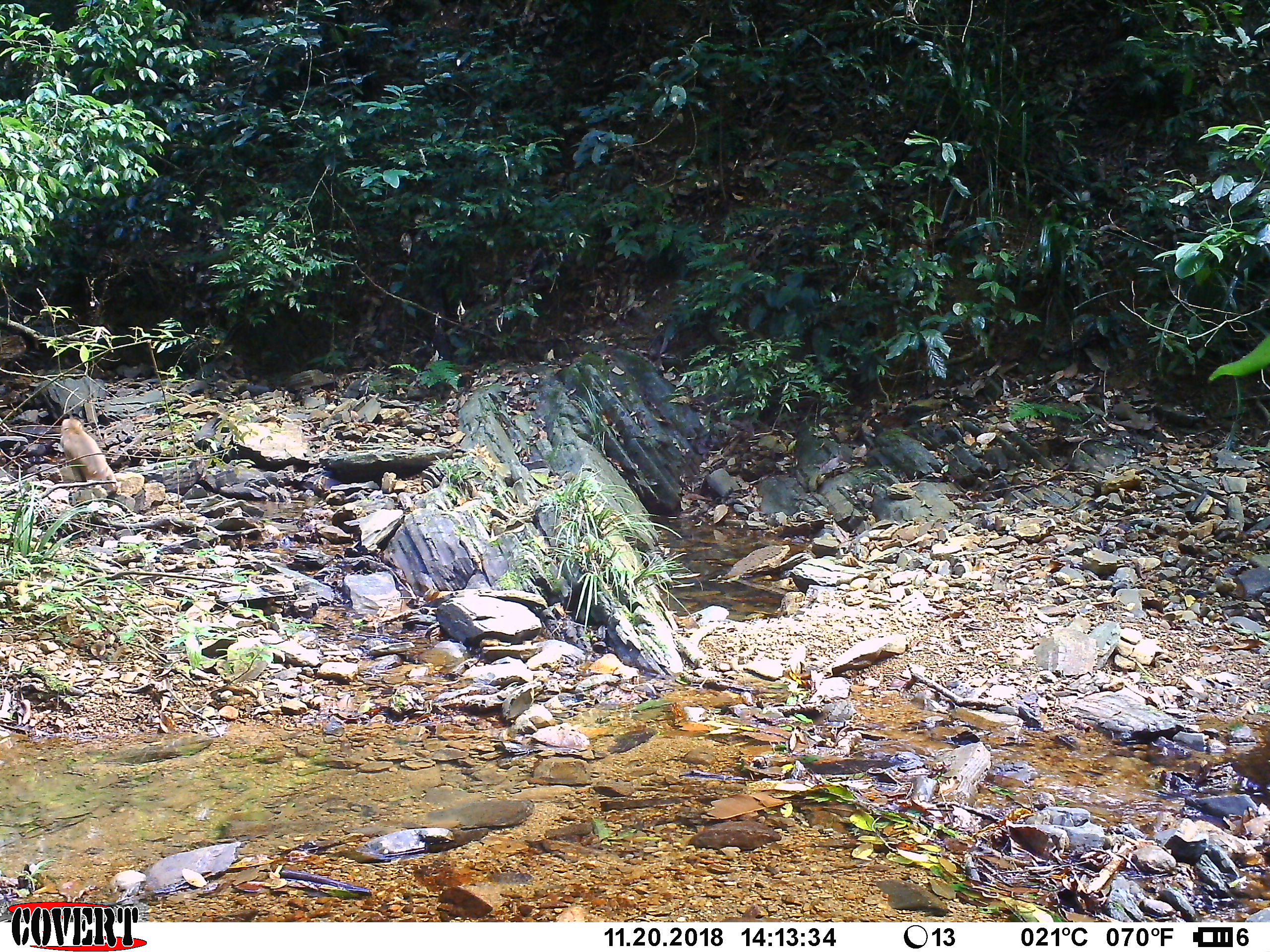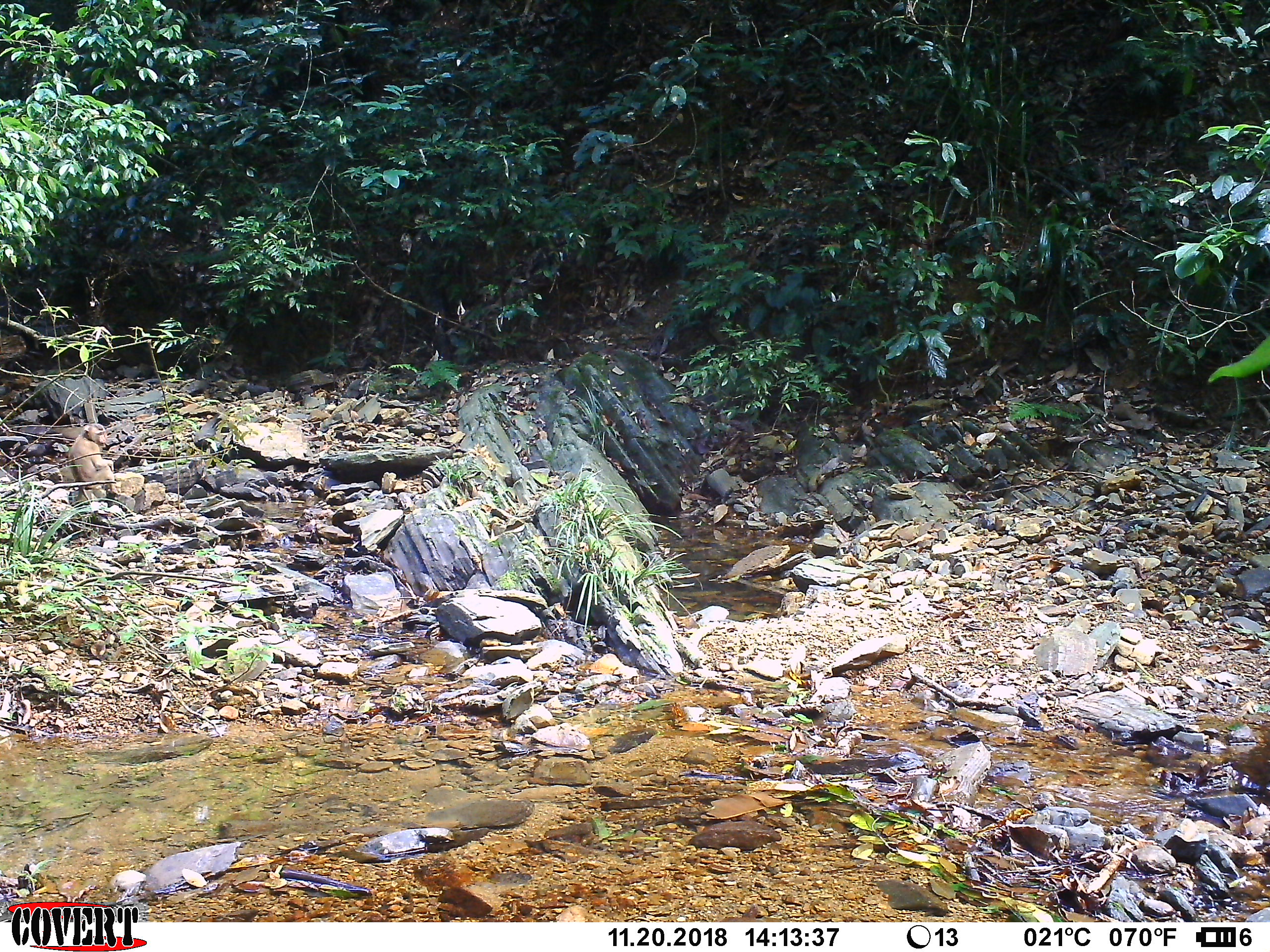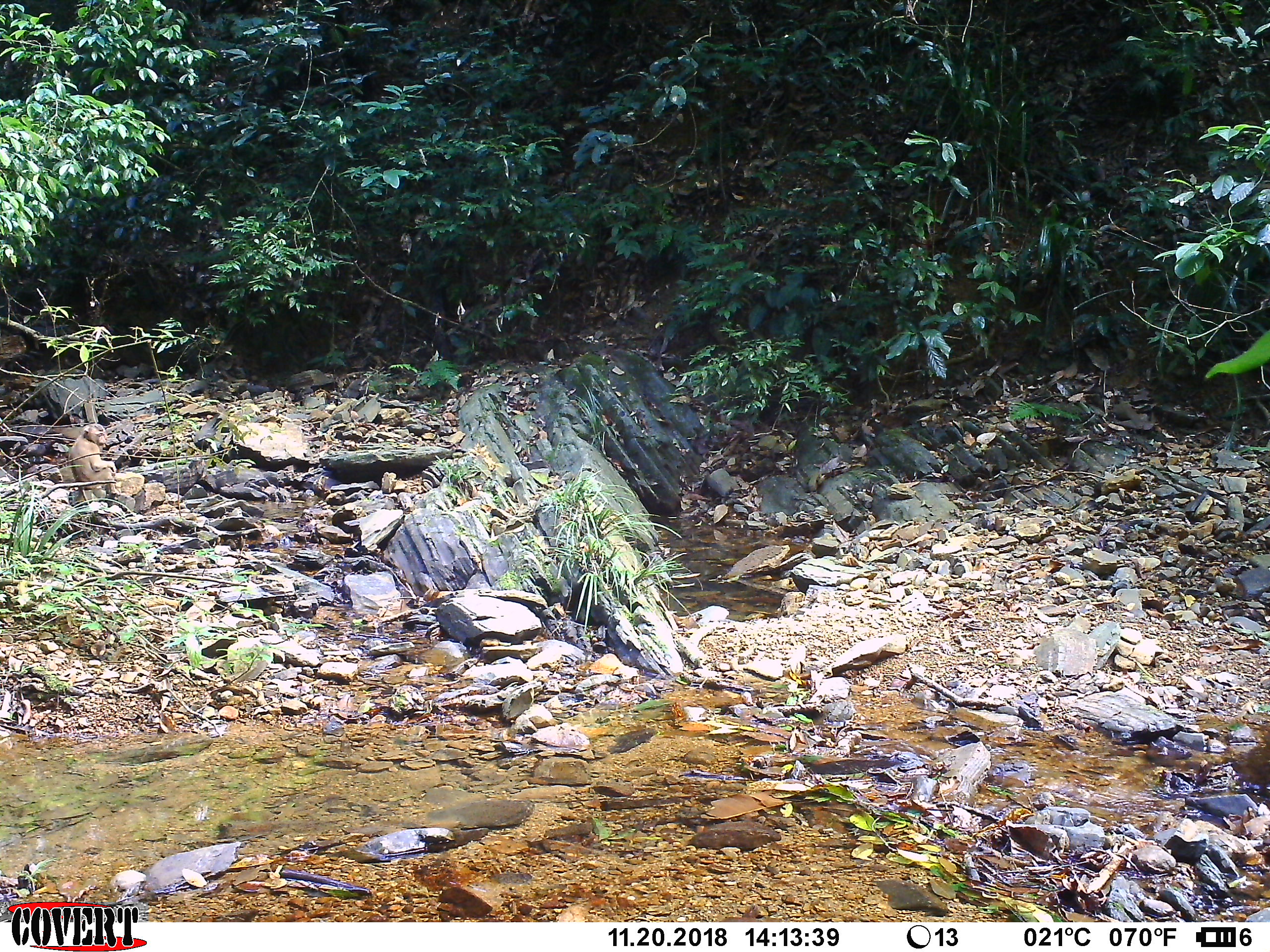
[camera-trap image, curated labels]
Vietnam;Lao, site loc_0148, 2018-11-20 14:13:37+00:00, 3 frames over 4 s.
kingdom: Animalia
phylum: Chordata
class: Mammalia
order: Primates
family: Cercopithecidae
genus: Macaca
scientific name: Macaca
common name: macaques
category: assam or rhesus macaque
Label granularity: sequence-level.